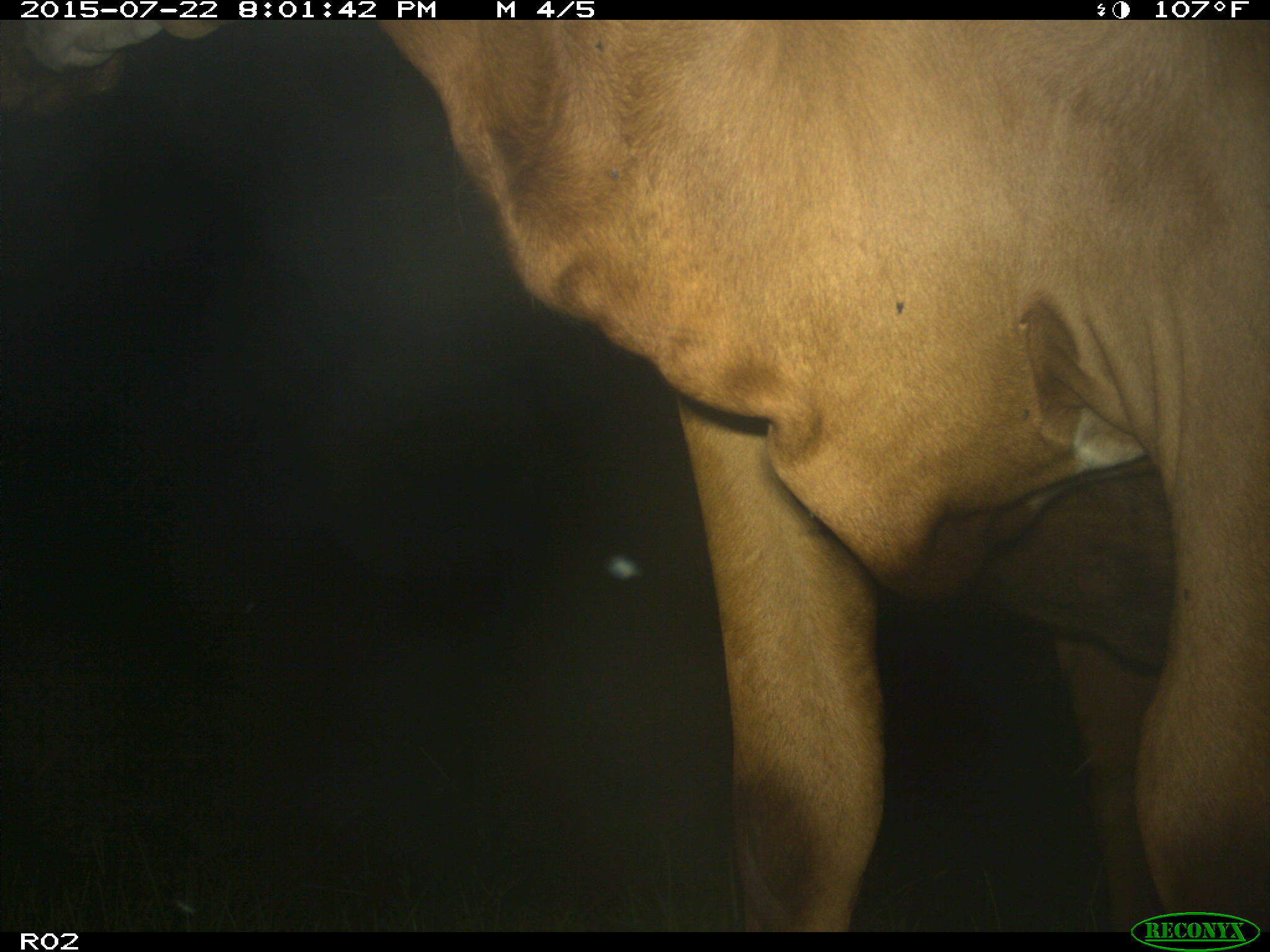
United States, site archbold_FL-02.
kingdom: Animalia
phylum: Chordata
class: Mammalia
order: Artiodactyla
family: Bovidae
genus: Bos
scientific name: Bos taurus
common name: domestic cow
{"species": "Bos taurus (domestic cow)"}